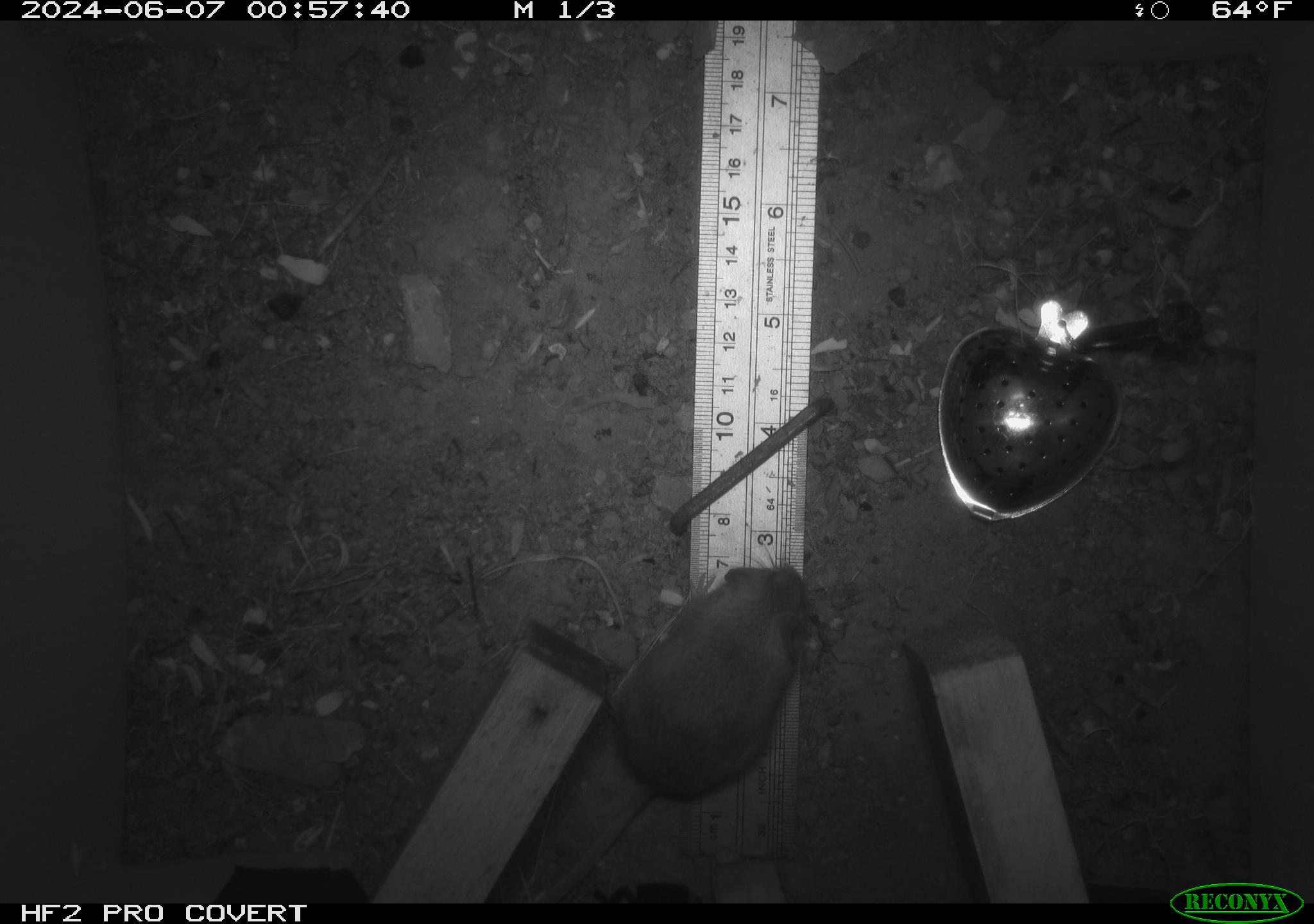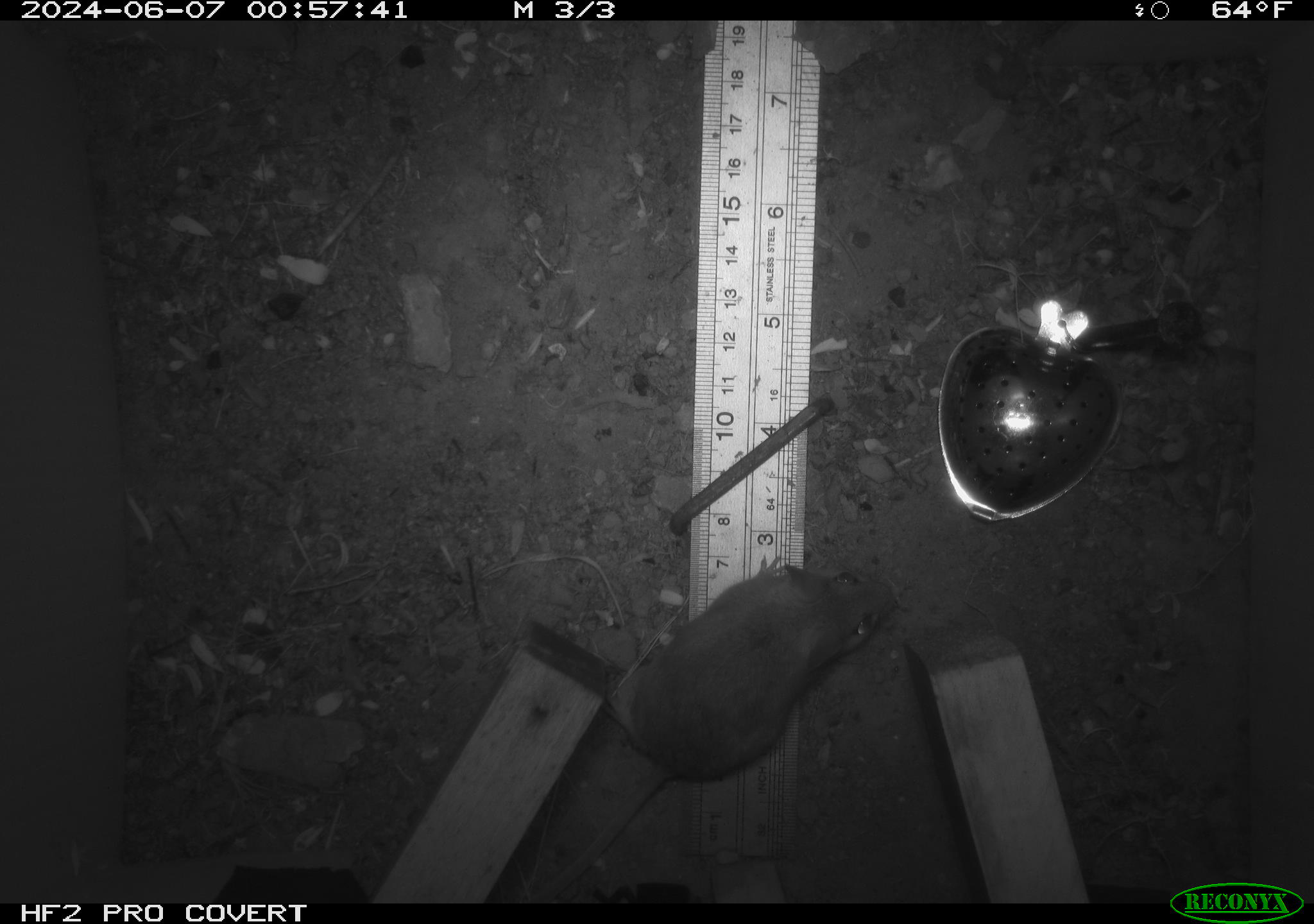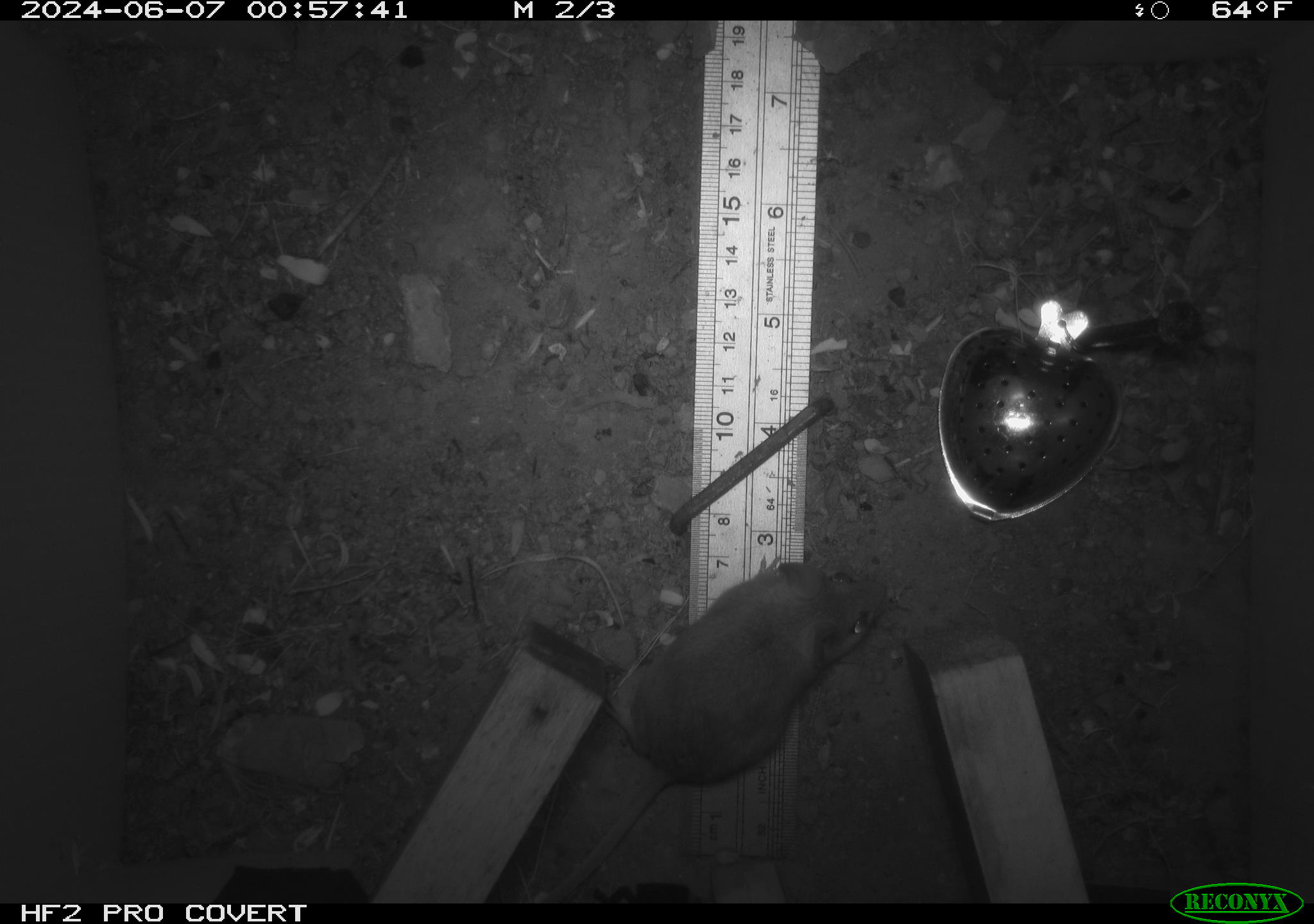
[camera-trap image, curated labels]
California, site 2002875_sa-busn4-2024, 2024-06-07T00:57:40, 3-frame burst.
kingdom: Animalia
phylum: Chordata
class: Mammalia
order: Rodentia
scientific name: Rodentia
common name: rodent